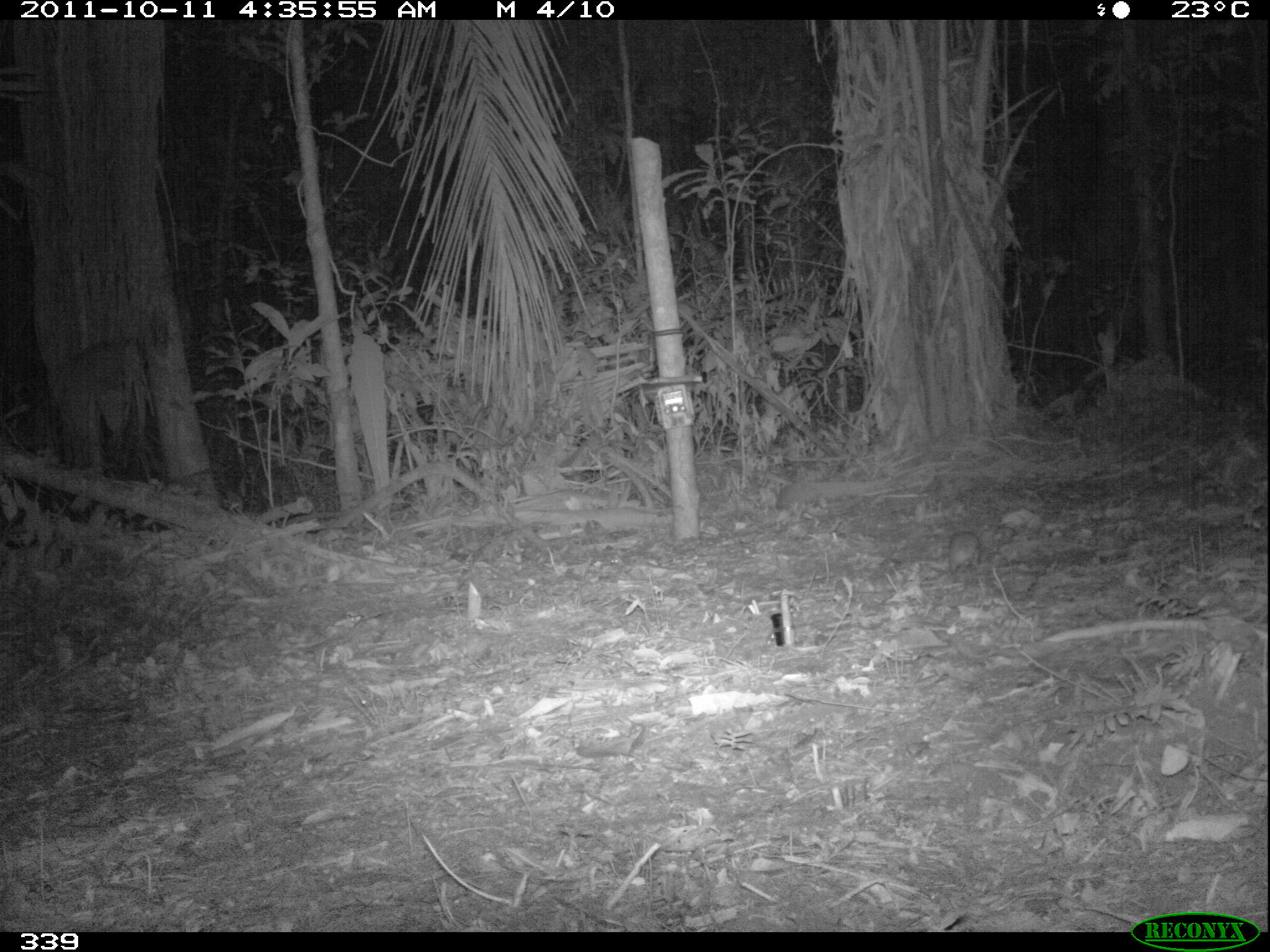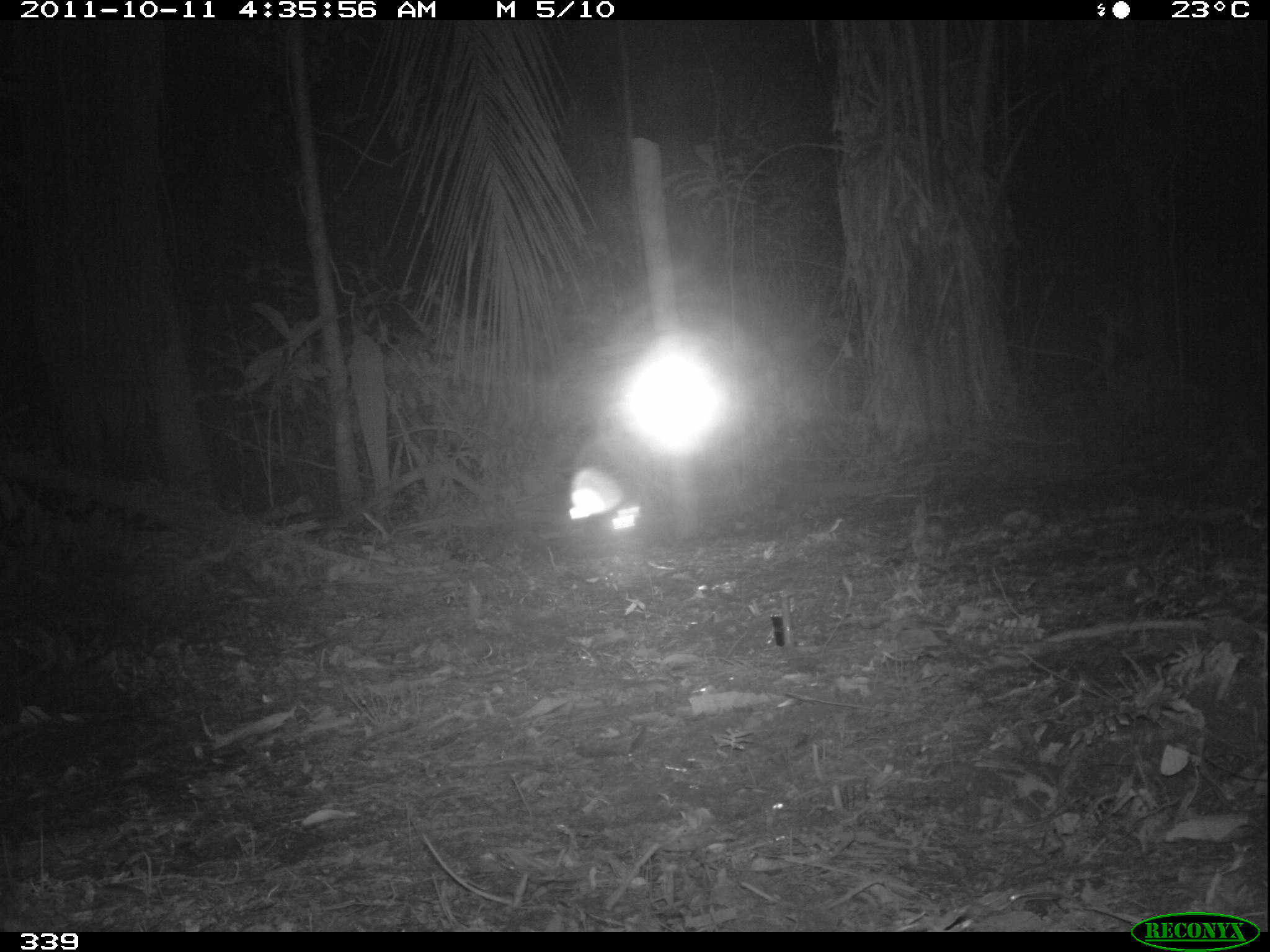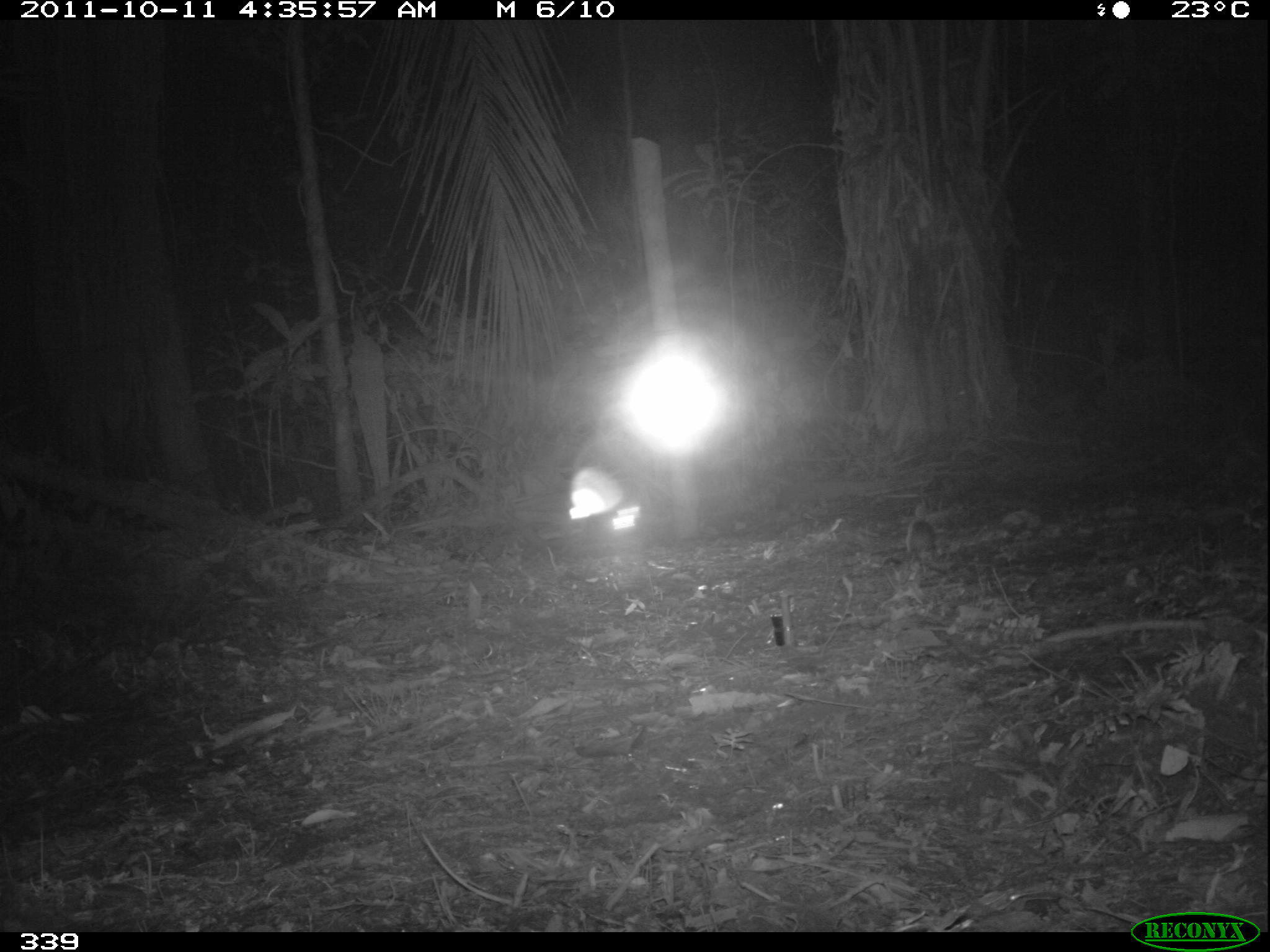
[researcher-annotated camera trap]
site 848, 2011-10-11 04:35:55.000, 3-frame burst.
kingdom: Animalia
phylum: Chordata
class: Mammalia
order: Rodentia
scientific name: Rodentia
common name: rodents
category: unknown rodent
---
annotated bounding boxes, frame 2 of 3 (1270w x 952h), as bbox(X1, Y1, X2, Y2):
unknown rodent: bbox(921, 513, 950, 562)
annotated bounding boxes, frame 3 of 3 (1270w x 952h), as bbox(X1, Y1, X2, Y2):
unknown rodent: bbox(903, 516, 956, 581)